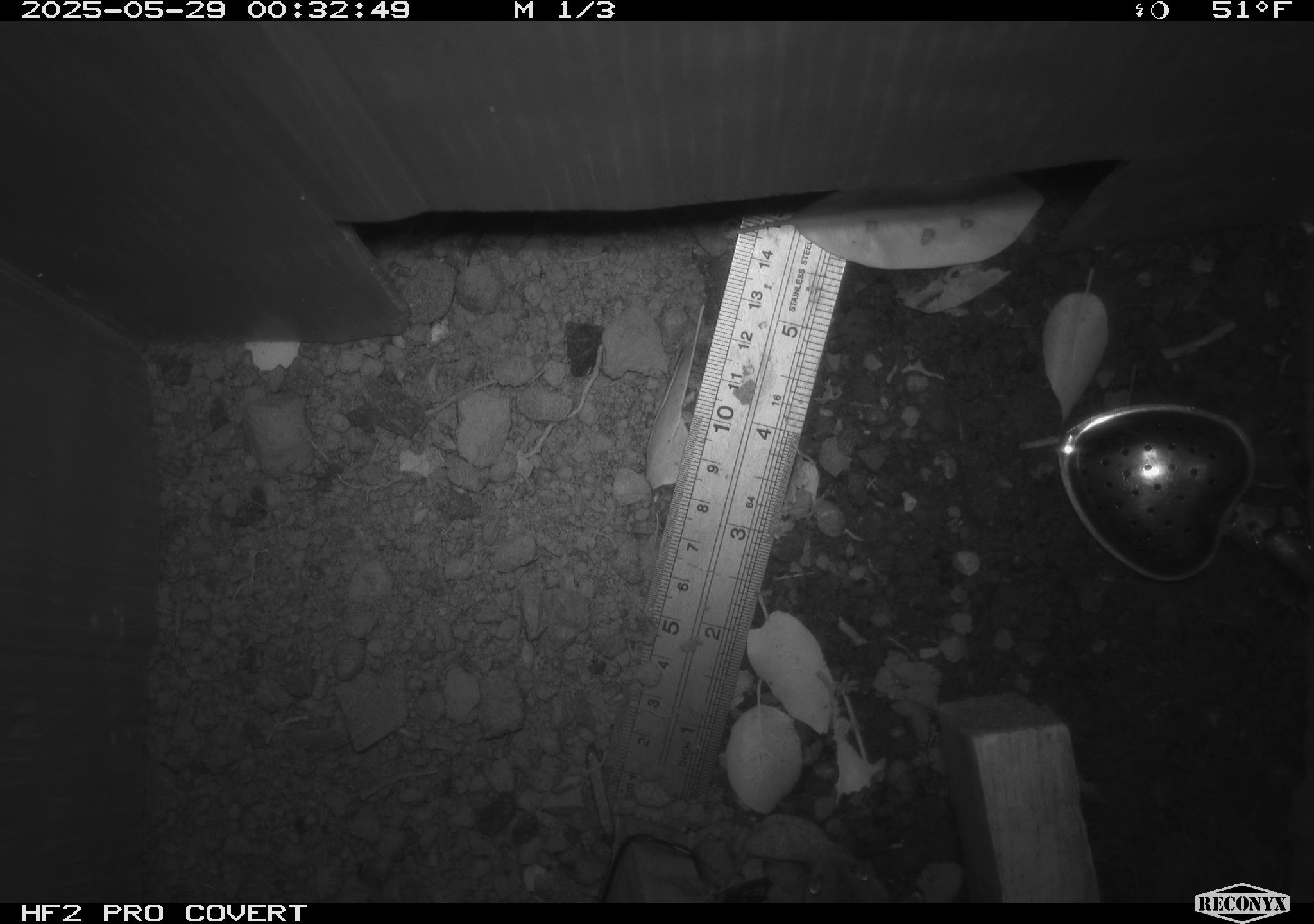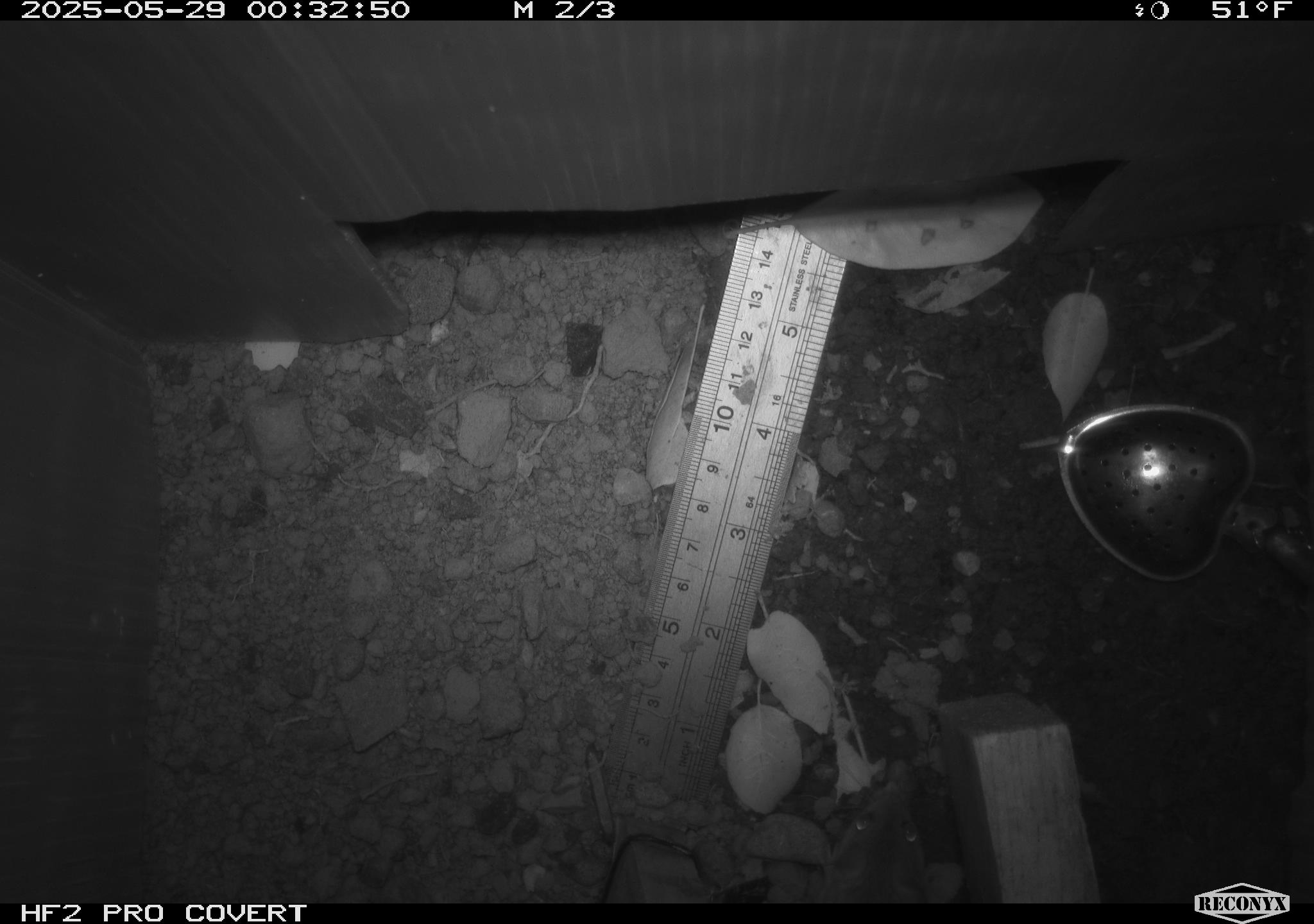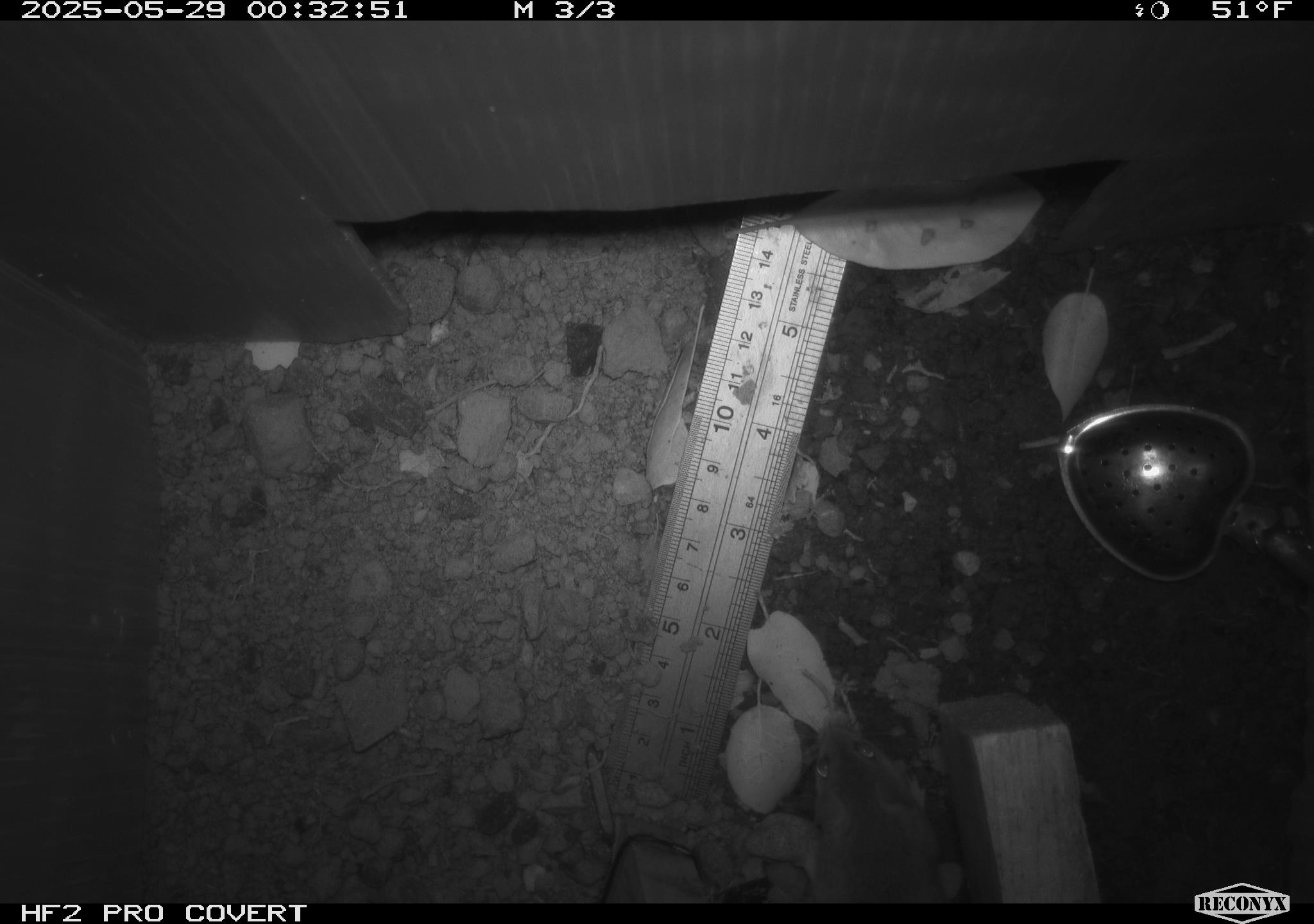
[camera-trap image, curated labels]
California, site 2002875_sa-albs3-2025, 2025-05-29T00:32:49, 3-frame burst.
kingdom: Animalia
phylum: Chordata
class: Mammalia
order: Rodentia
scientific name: Rodentia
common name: mouse species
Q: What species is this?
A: Mouse species (Rodentia).